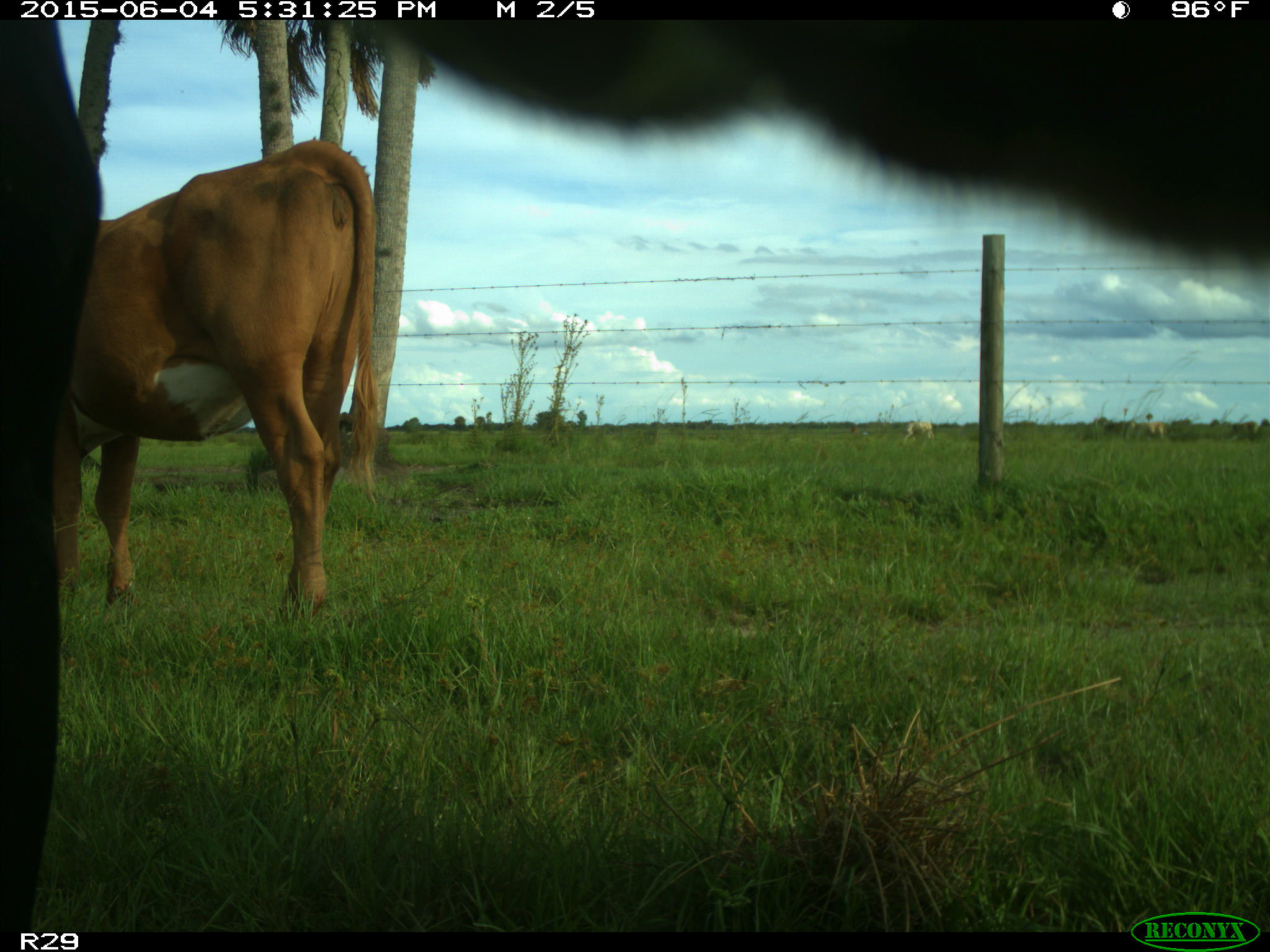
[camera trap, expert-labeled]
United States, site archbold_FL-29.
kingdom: Animalia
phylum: Chordata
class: Mammalia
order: Artiodactyla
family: Bovidae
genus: Bos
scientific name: Bos taurus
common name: domestic cow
Bos taurus (domestic cow).